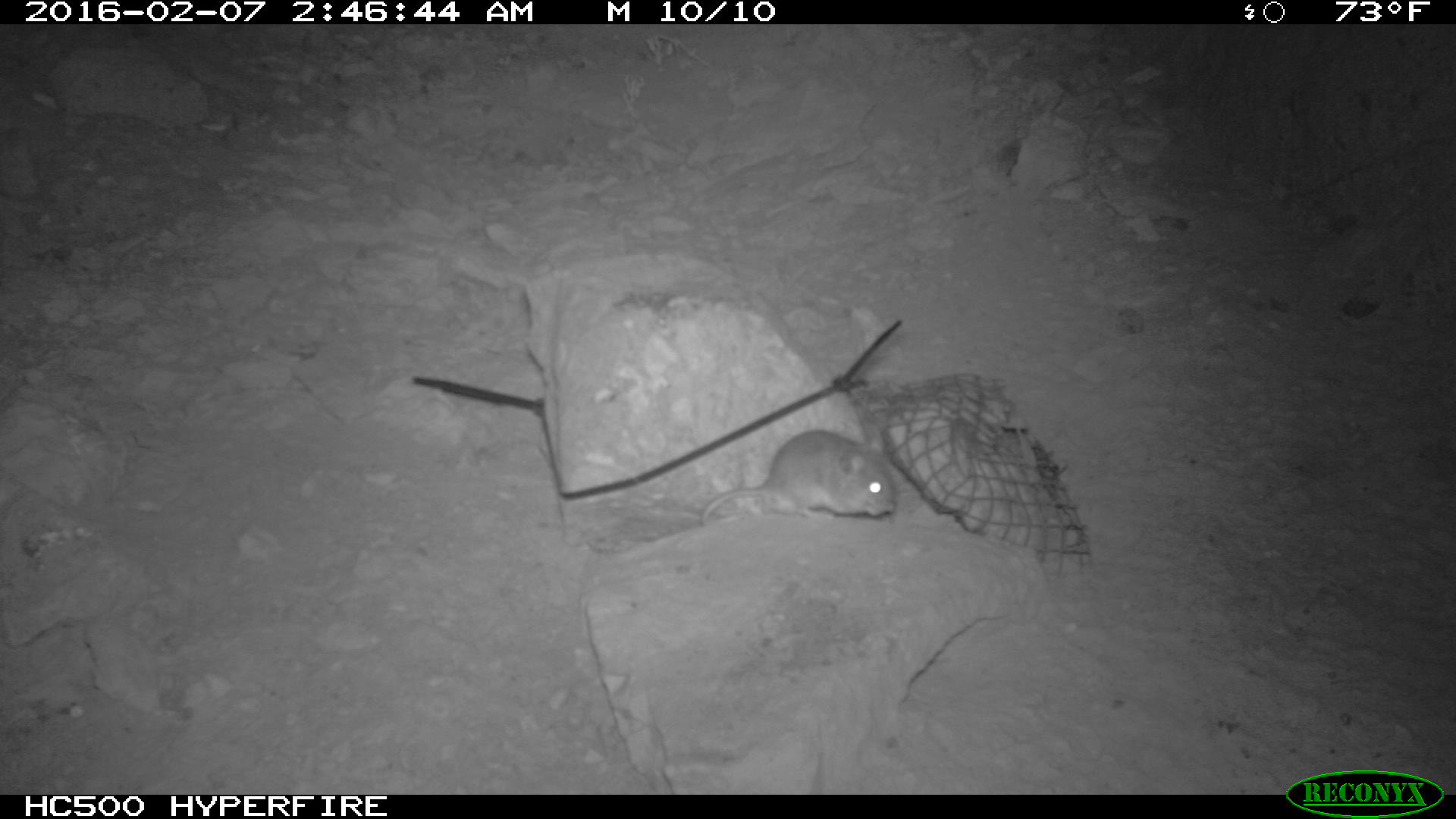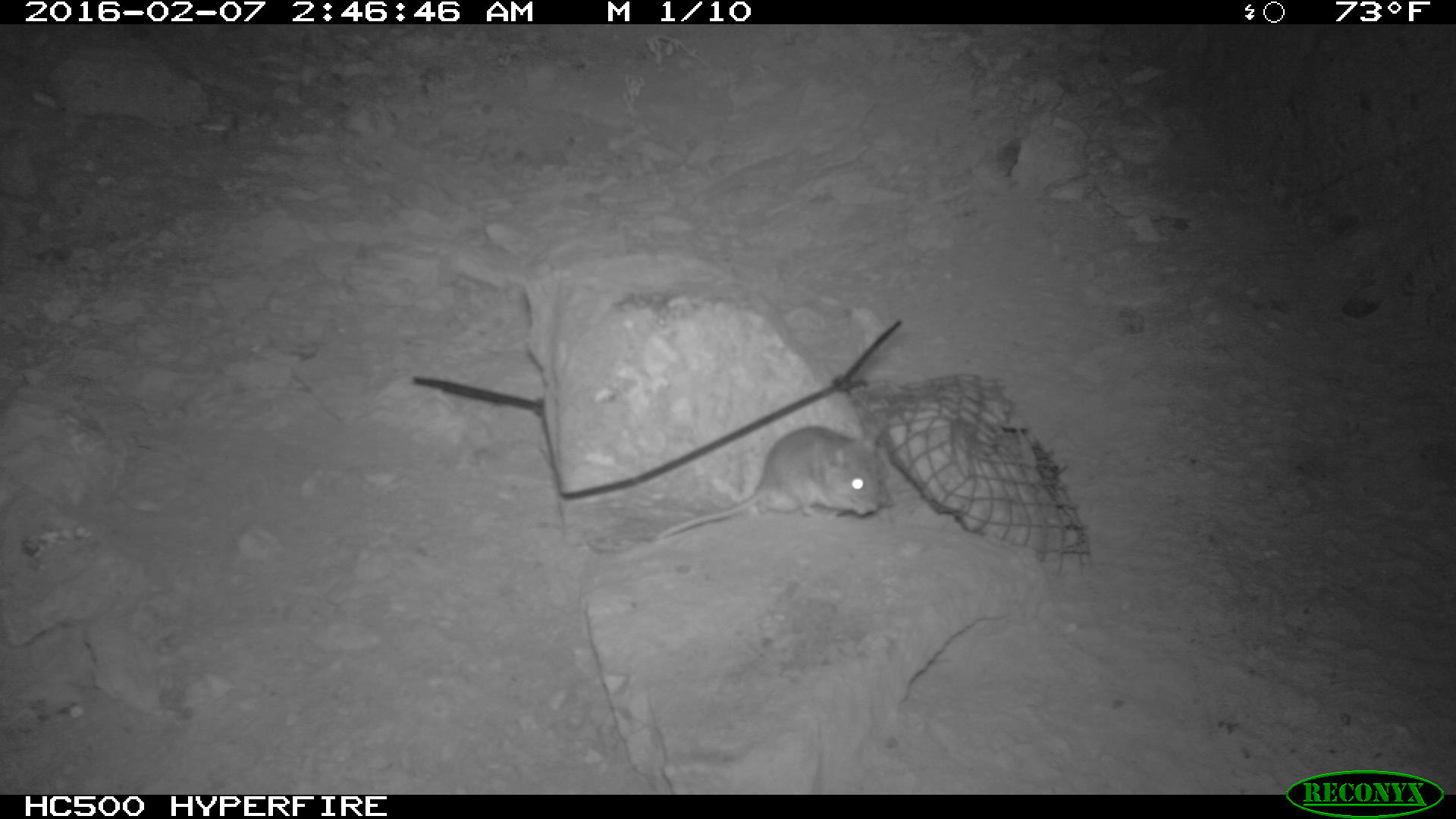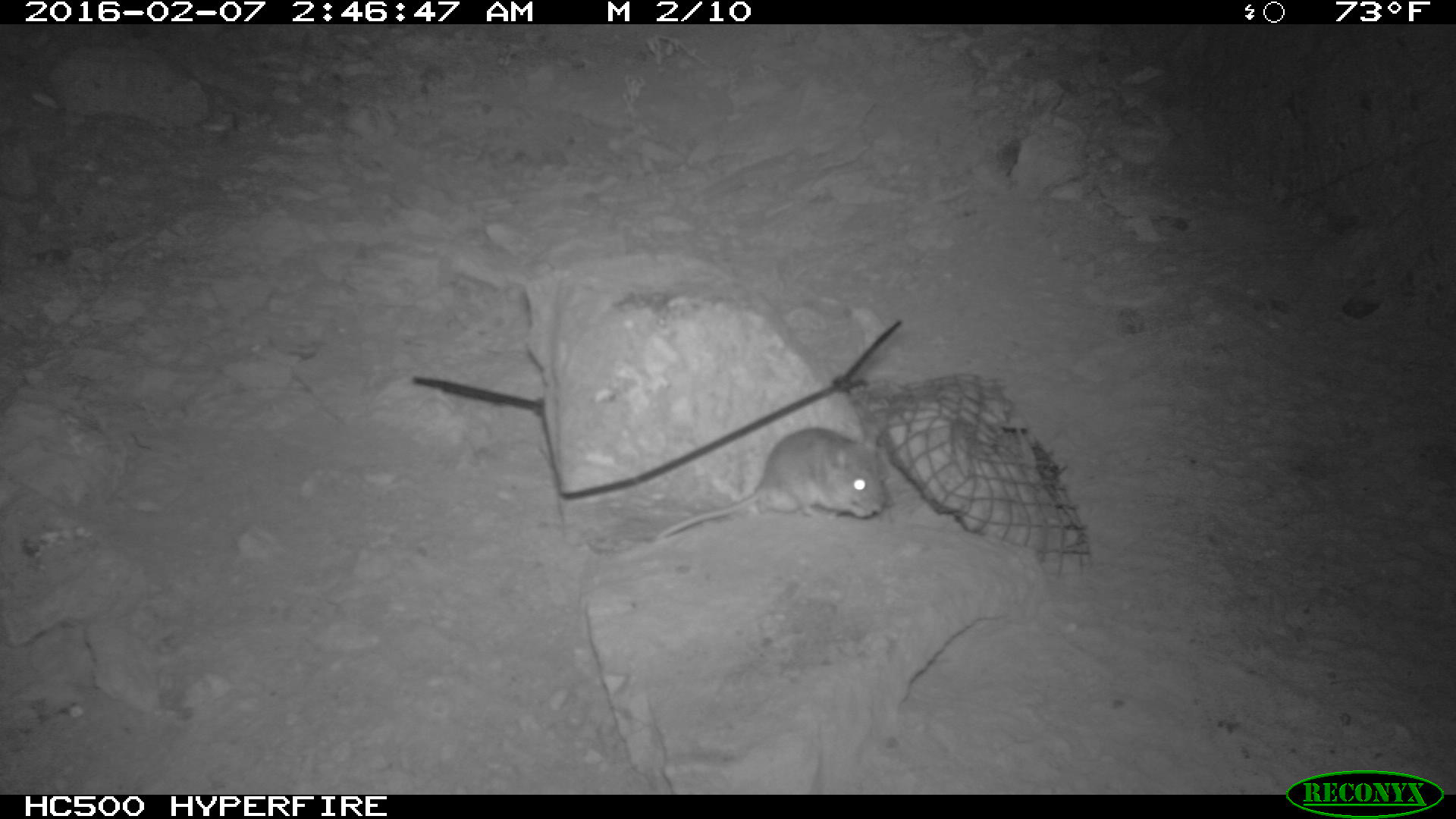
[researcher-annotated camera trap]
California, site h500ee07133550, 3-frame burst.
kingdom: Animalia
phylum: Chordata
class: Mammalia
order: Rodentia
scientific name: Rodentia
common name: rodent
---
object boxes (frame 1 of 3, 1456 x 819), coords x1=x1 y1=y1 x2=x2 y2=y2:
rodent: x1=701 y1=428 x2=899 y2=521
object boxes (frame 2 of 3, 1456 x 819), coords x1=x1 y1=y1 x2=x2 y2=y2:
rodent: x1=644 y1=423 x2=885 y2=541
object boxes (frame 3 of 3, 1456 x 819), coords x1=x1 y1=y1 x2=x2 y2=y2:
rodent: x1=652 y1=427 x2=882 y2=537